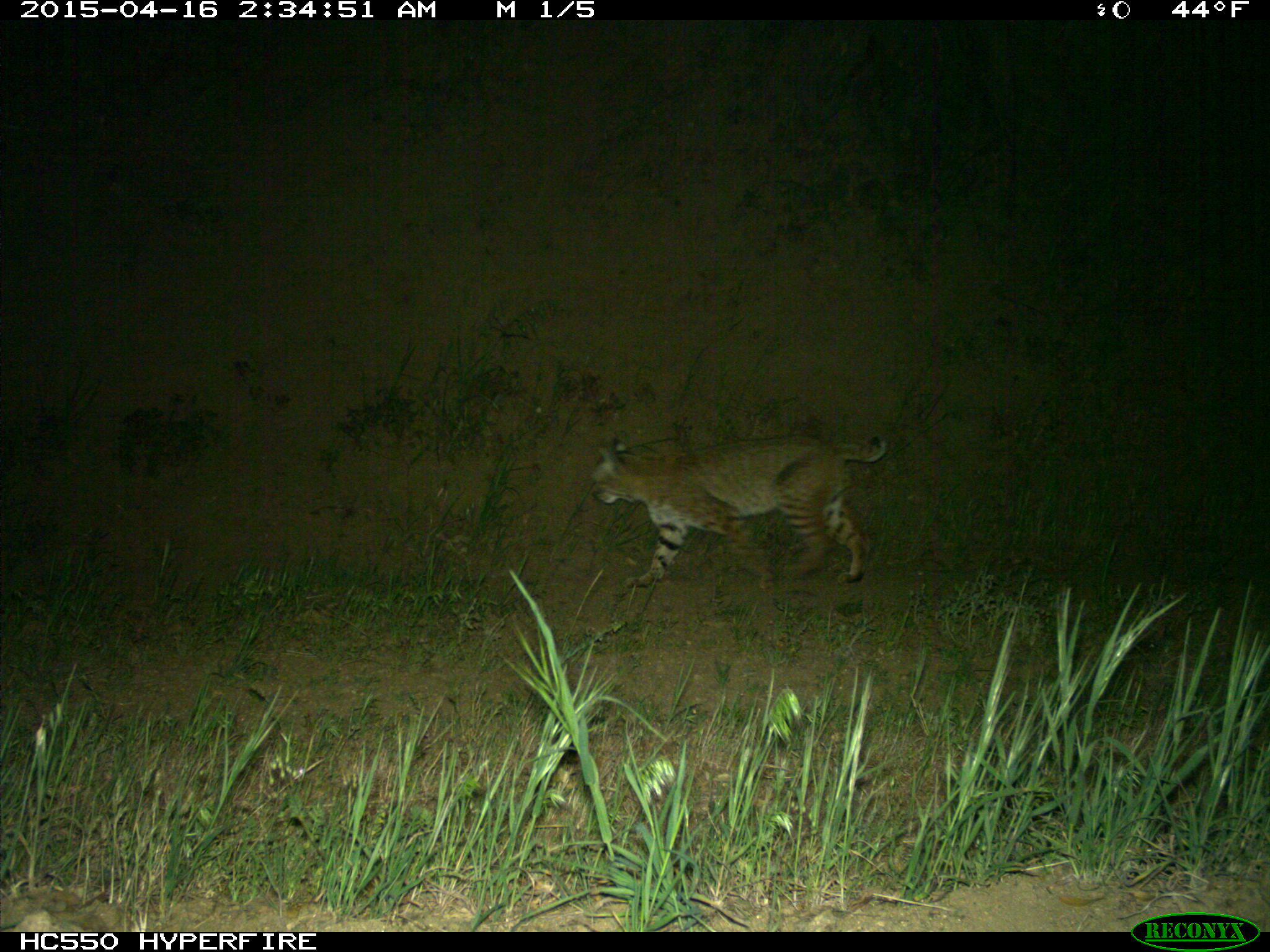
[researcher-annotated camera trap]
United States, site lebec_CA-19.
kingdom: Animalia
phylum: Chordata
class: Mammalia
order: Carnivora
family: Felidae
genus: Lynx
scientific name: Lynx rufus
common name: bobcat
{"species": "Lynx rufus (bobcat)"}